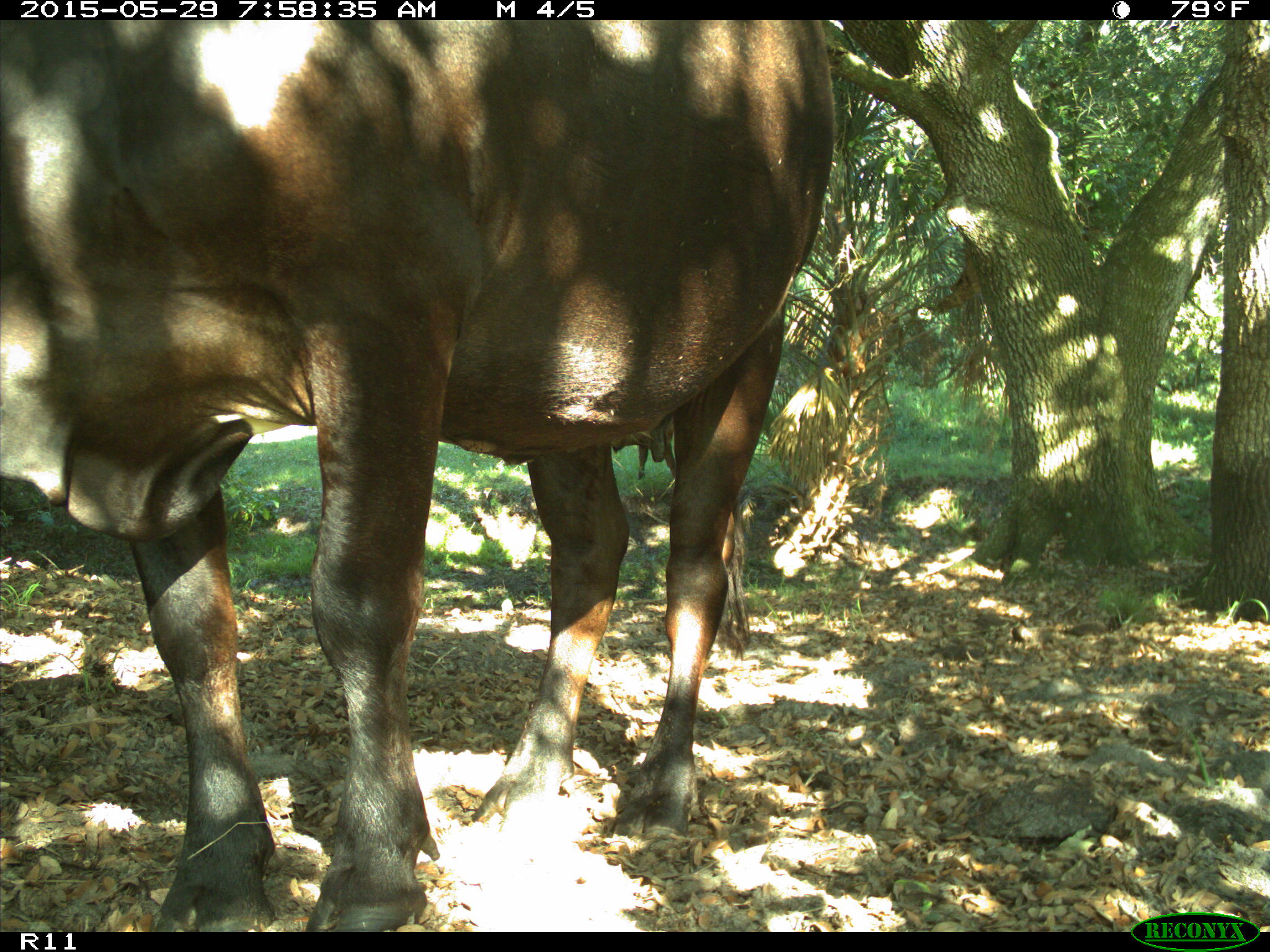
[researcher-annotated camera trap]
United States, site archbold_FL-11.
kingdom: Animalia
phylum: Chordata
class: Mammalia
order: Artiodactyla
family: Bovidae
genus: Bos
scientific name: Bos taurus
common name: domestic cow